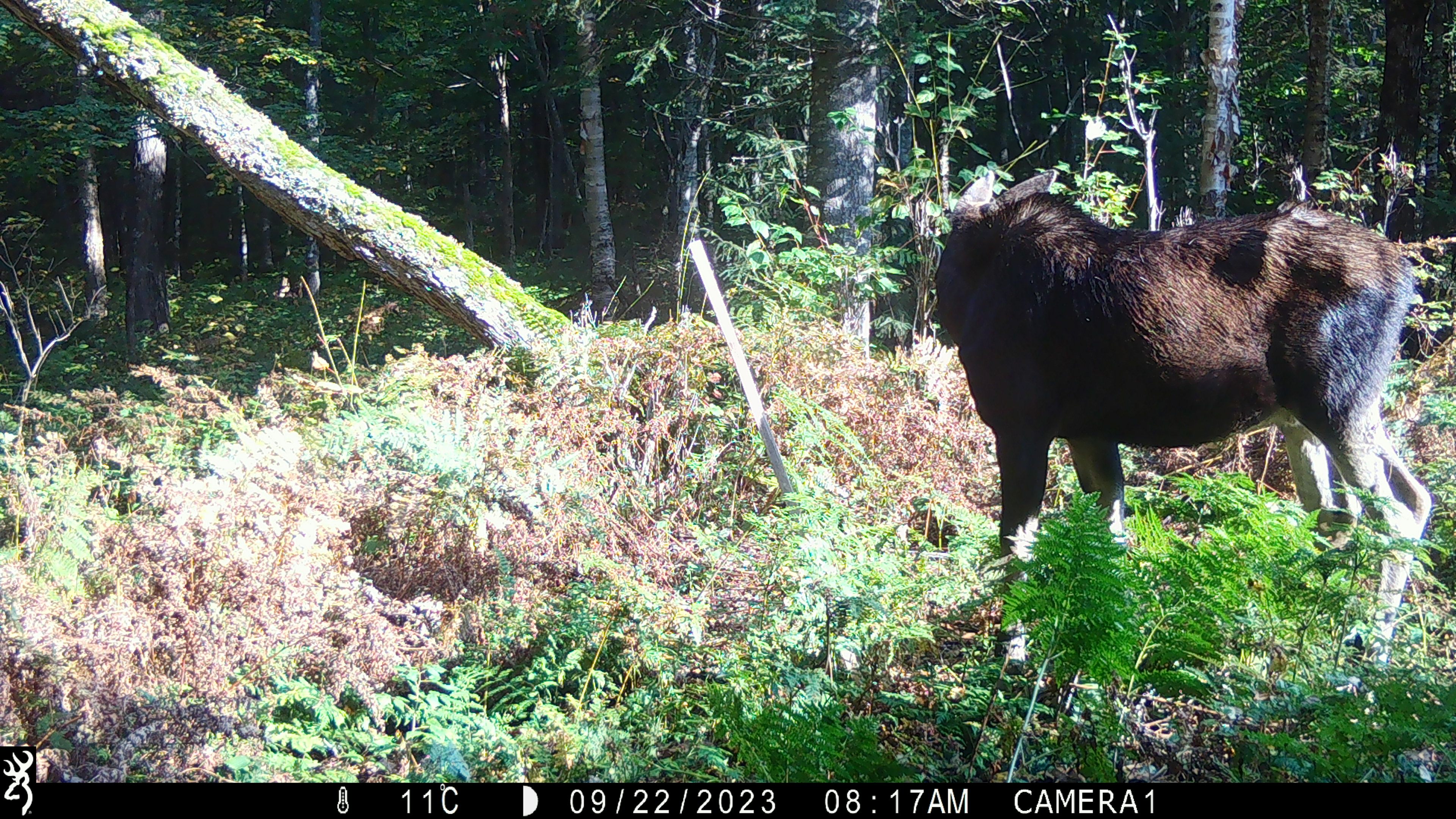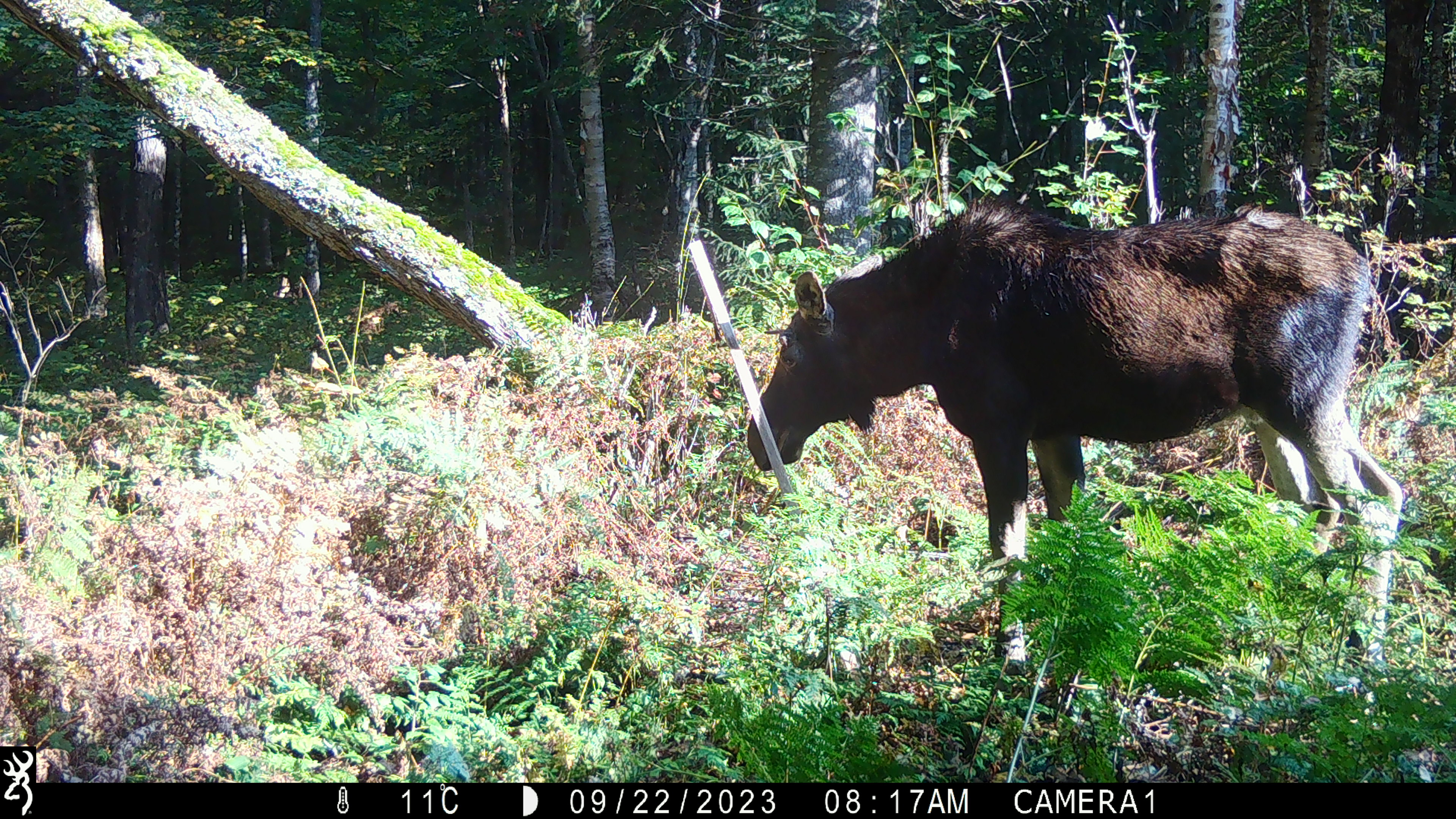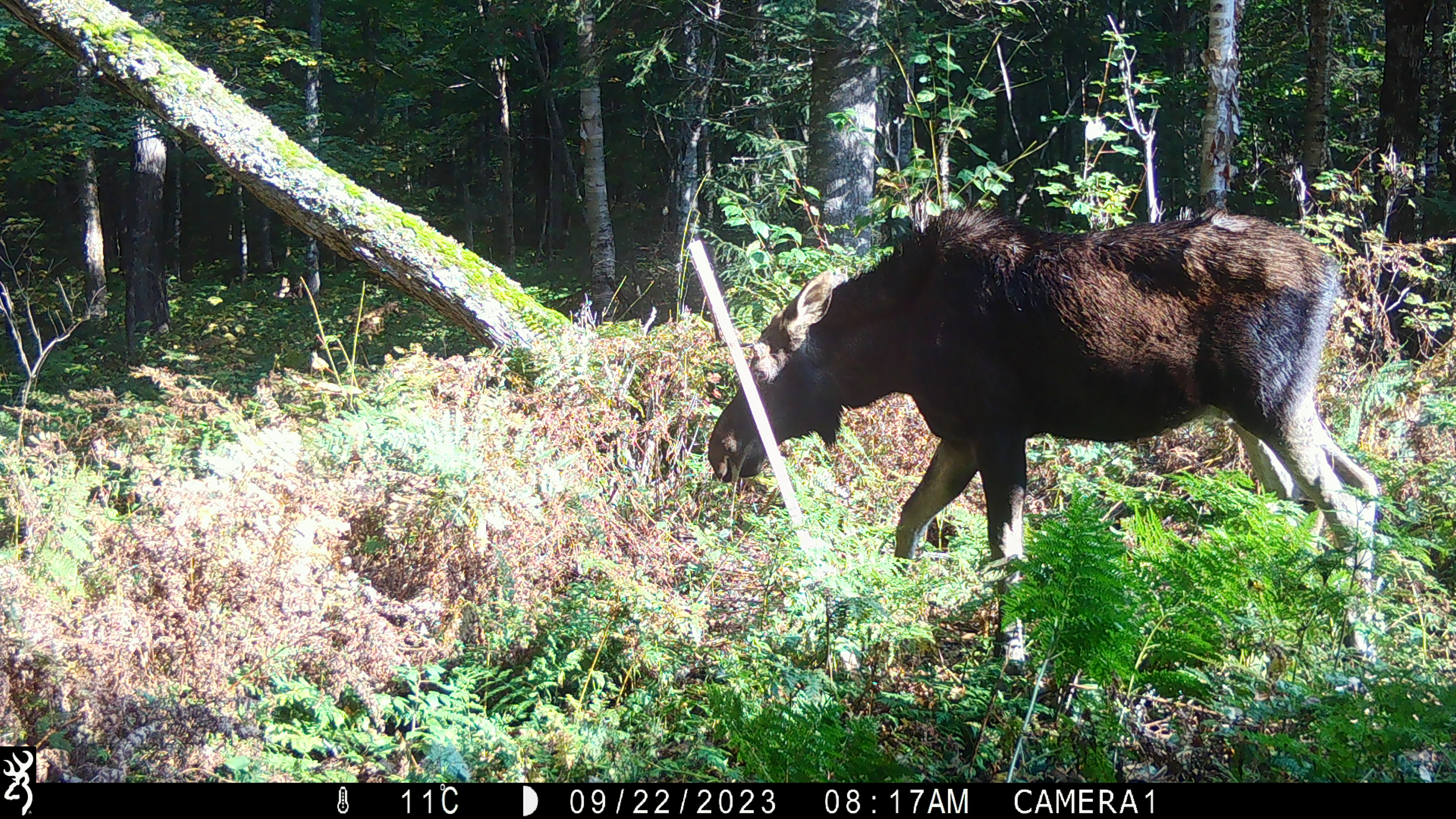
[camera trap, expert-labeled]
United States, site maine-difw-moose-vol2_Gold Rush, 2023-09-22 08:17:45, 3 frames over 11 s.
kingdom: Animalia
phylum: Chordata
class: Mammalia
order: Artiodactyla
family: Cervidae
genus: Alces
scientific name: Alces alces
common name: moose